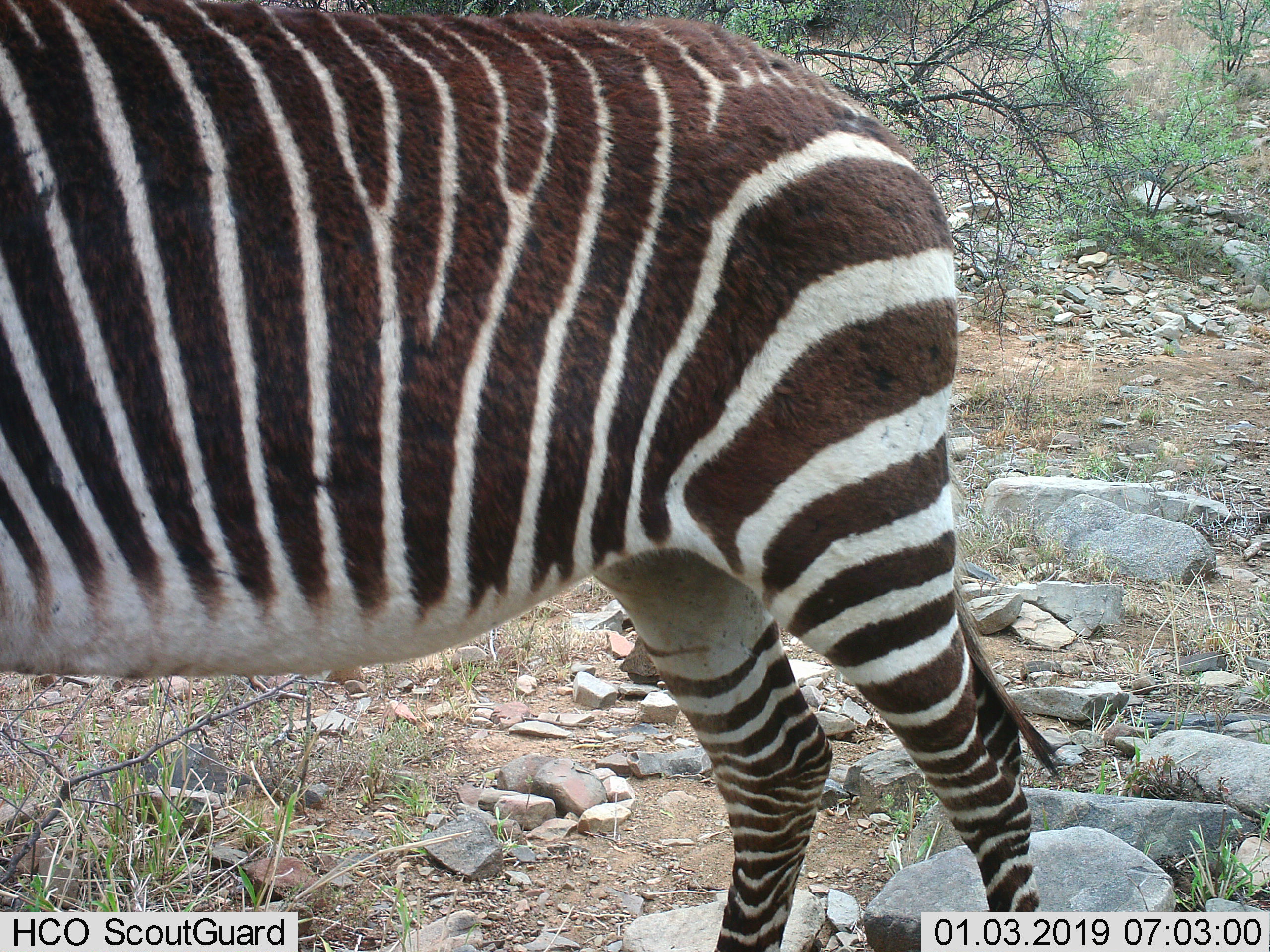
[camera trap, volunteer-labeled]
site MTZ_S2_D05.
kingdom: Animalia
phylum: Chordata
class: Mammalia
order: Perissodactyla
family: Equidae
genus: Equus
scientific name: Equus zebra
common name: mountain zebra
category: zebramountain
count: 1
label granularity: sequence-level